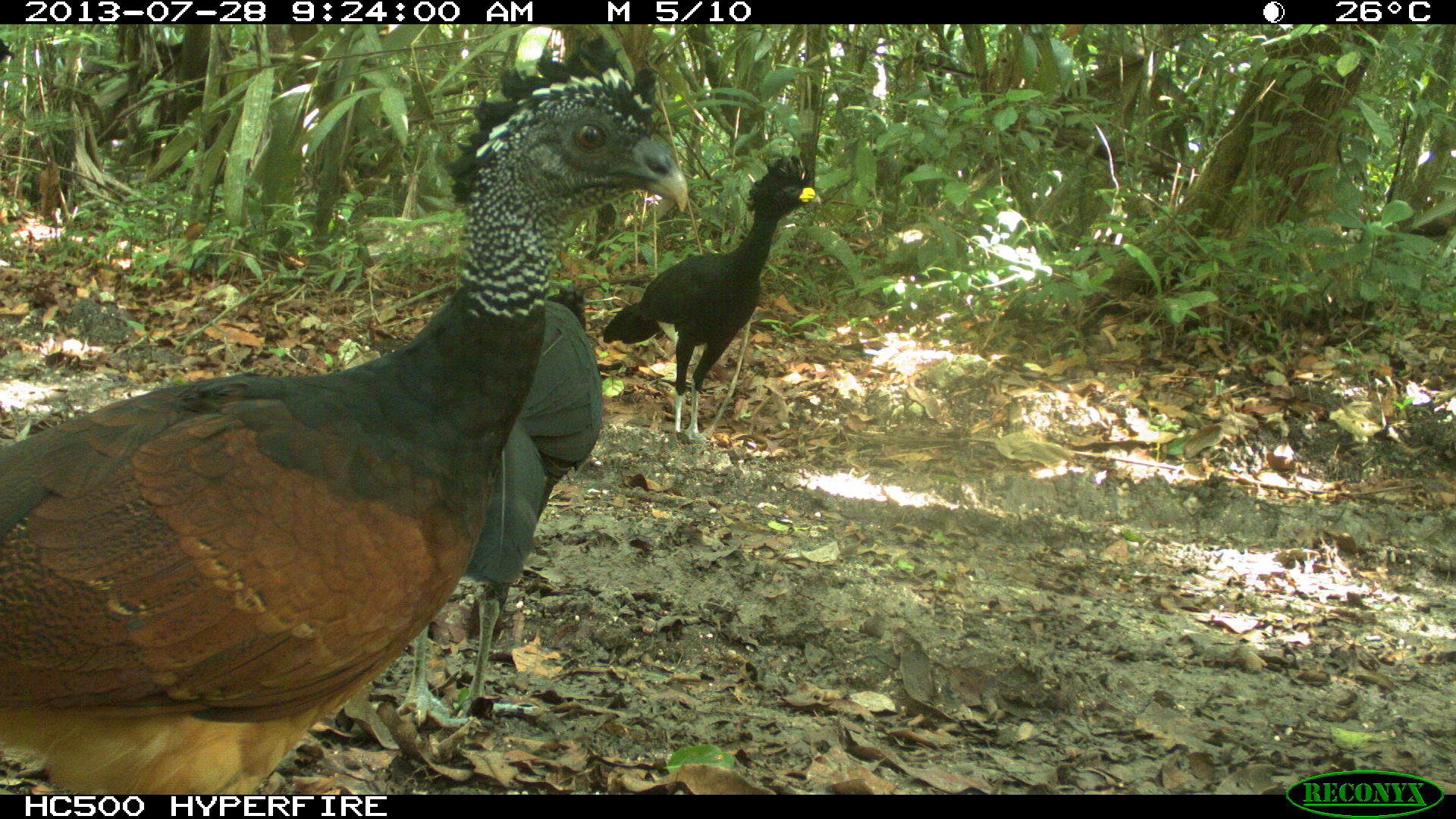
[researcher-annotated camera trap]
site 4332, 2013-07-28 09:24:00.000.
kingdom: Animalia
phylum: Chordata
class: Aves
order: Galliformes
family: Cracidae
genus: Crax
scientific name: Crax rubra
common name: great curassow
Crax rubra (great curassow), count 3.